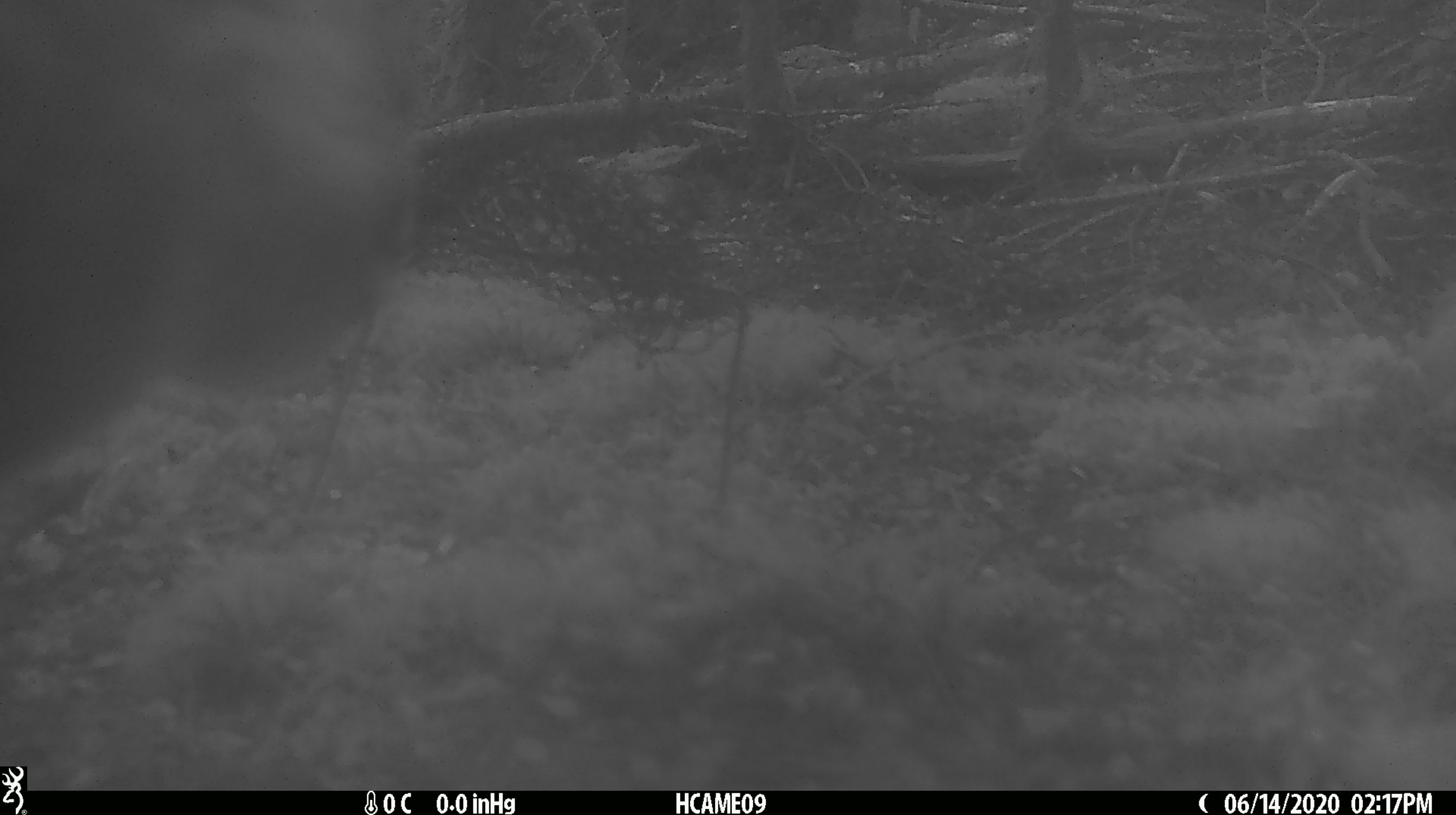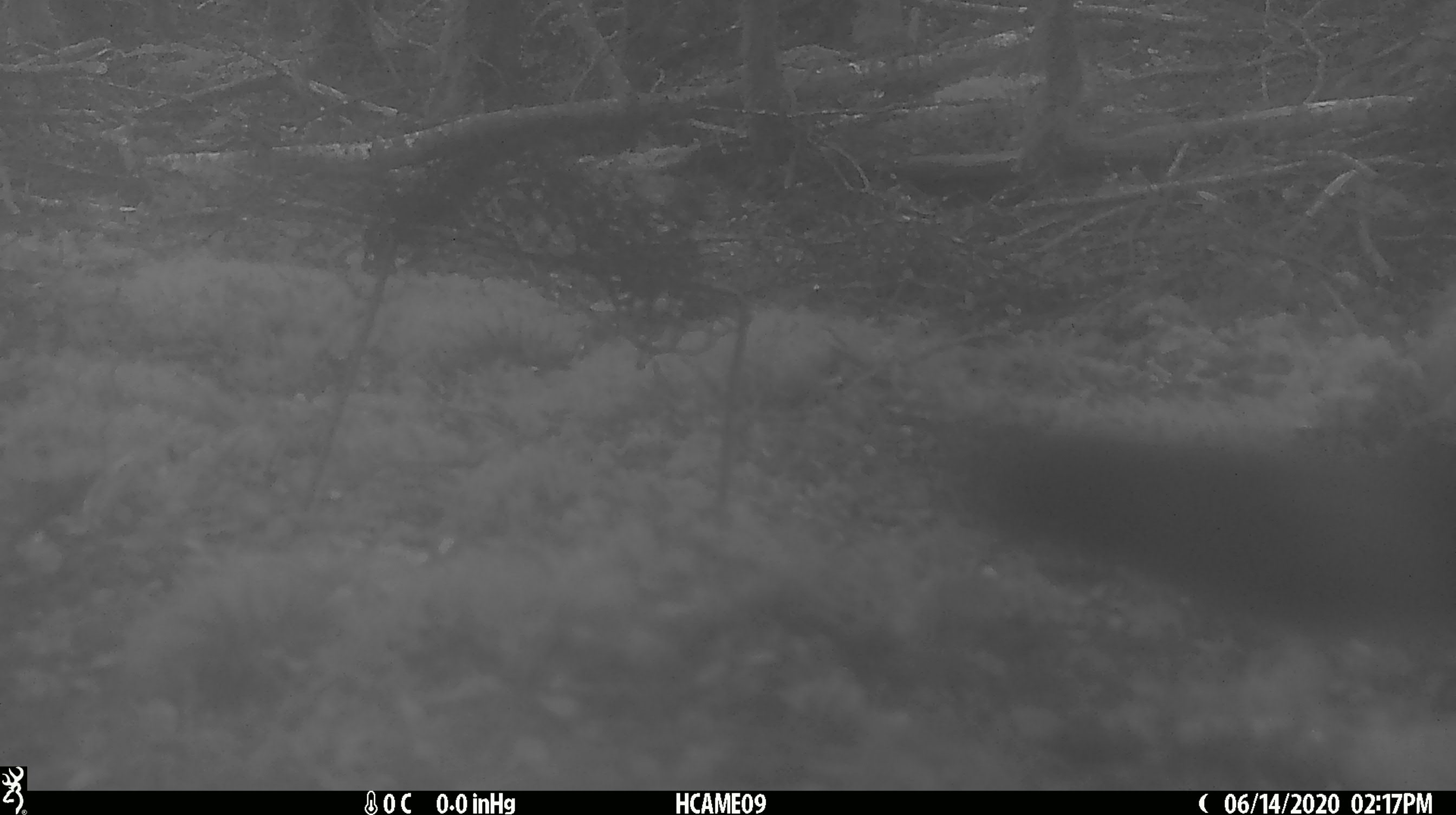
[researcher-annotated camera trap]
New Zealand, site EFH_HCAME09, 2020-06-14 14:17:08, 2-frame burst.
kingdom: Animalia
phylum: Chordata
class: Mammalia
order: Carnivora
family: Felidae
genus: Felis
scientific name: Felis catus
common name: domestic cat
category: cat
Cat (domestic cat) (Felis catus).